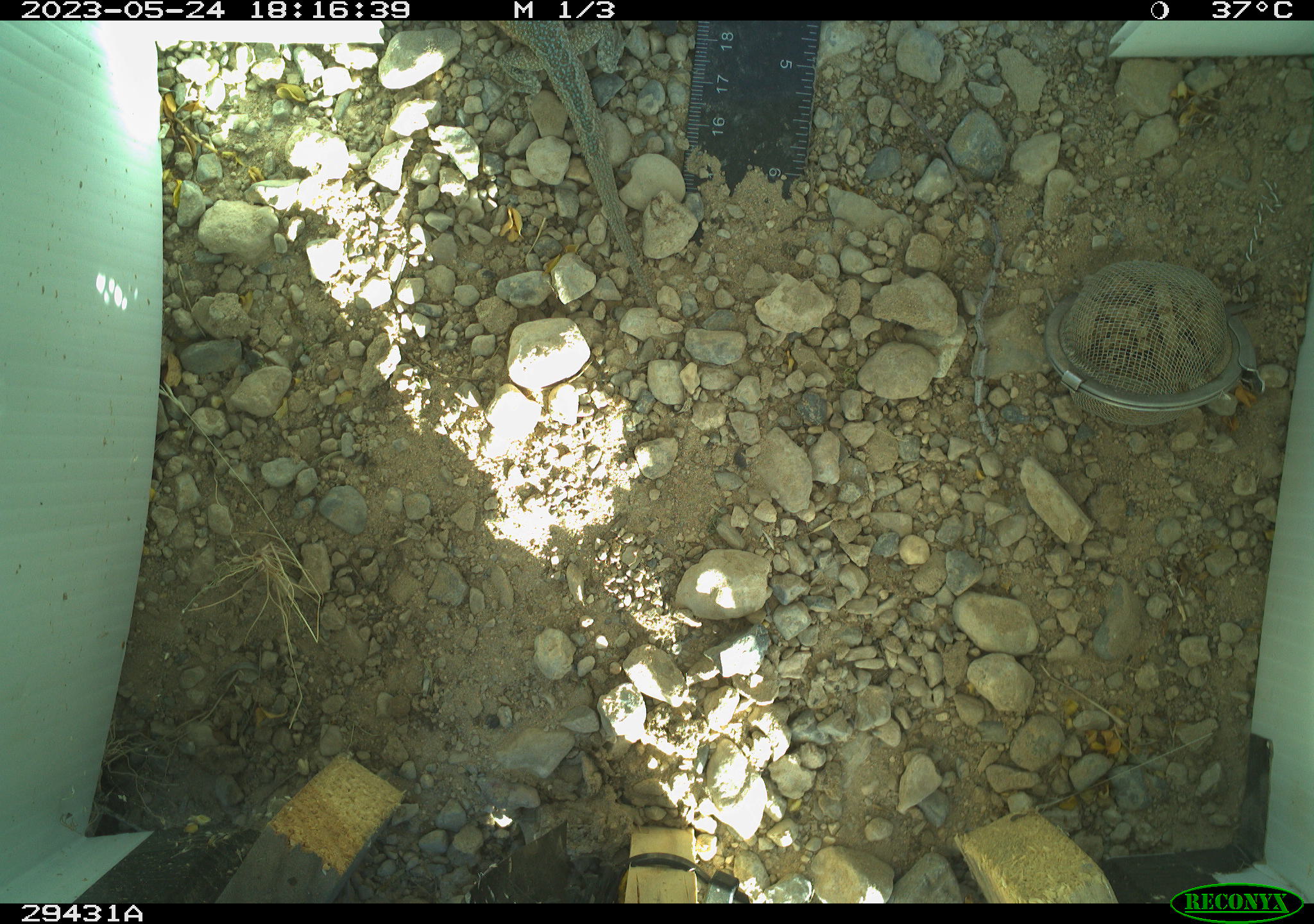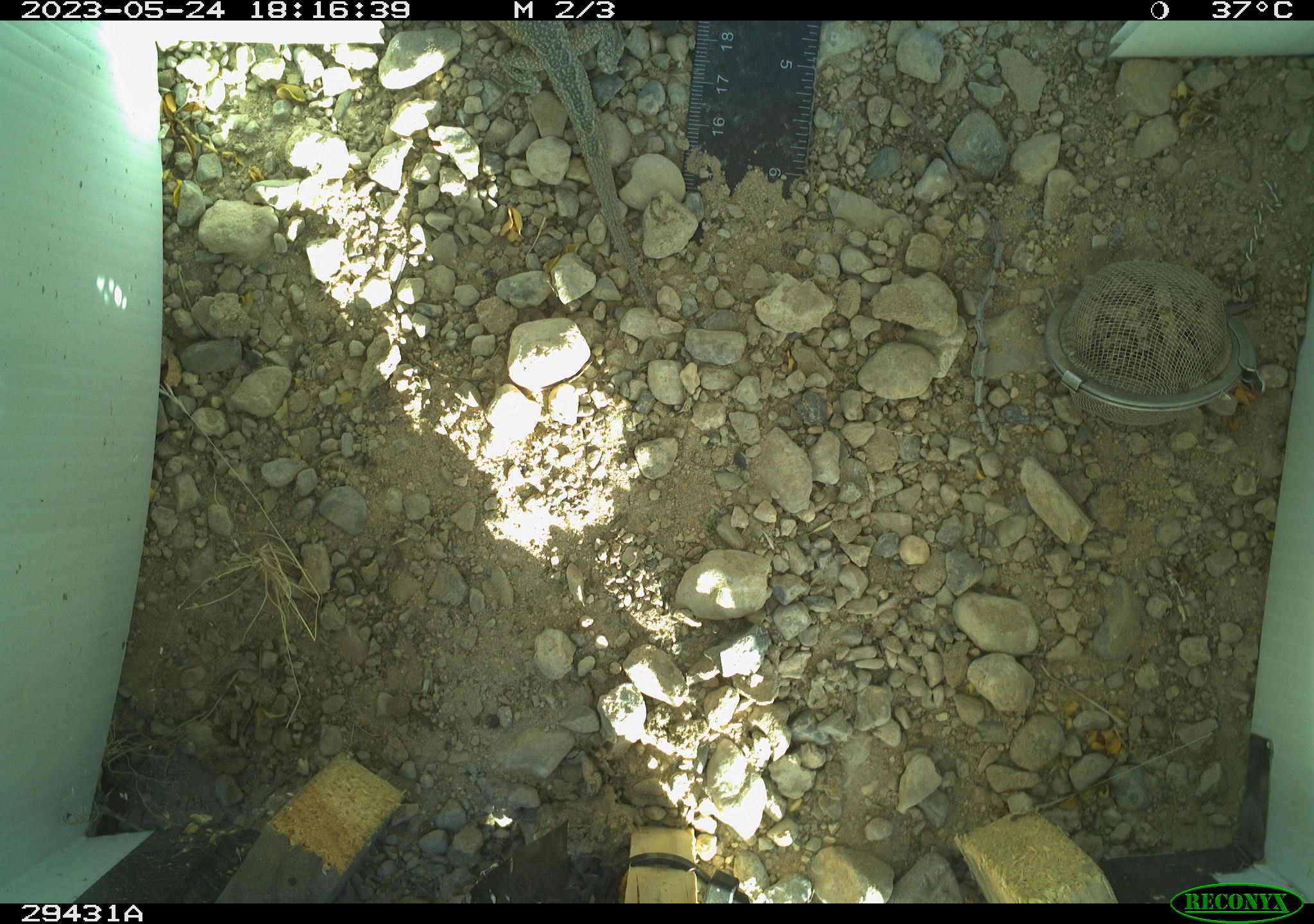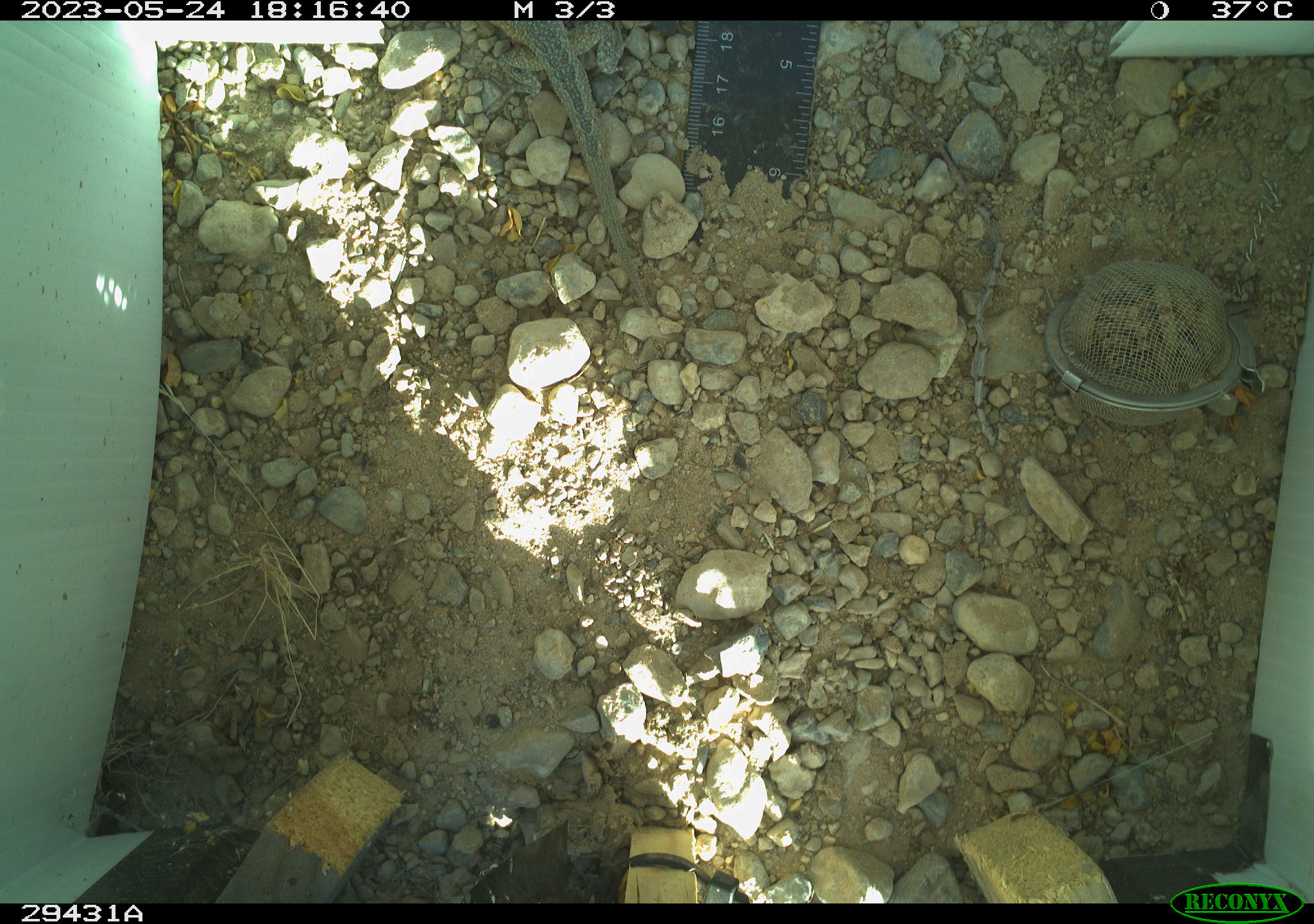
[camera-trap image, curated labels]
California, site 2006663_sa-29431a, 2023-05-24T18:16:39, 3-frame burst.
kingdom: Animalia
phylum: Chordata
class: Reptilia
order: Squamata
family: Phrynosomatidae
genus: Uta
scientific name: Uta stansburiana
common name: common side-blotched lizard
Common side-blotched lizard (Uta stansburiana).